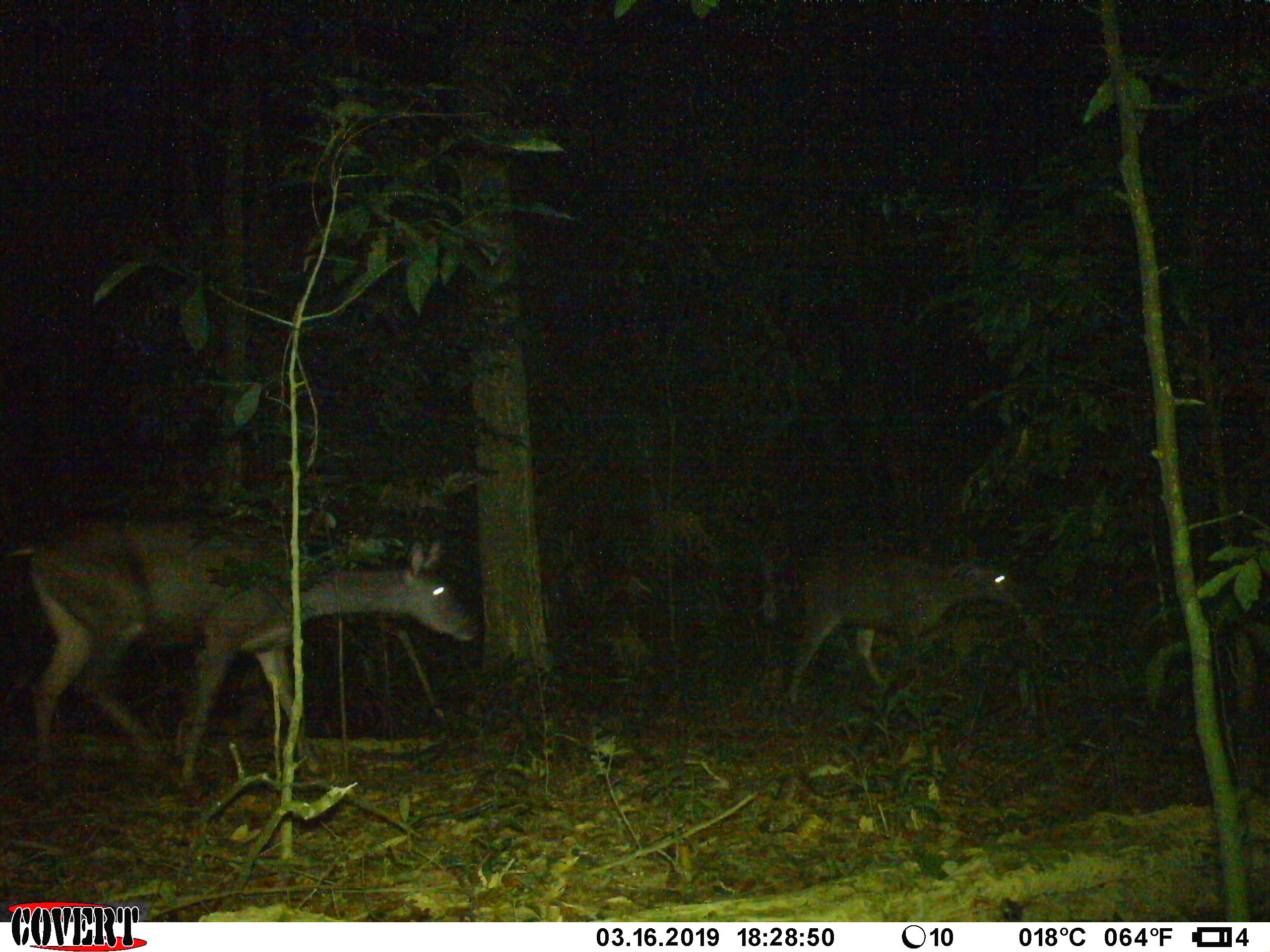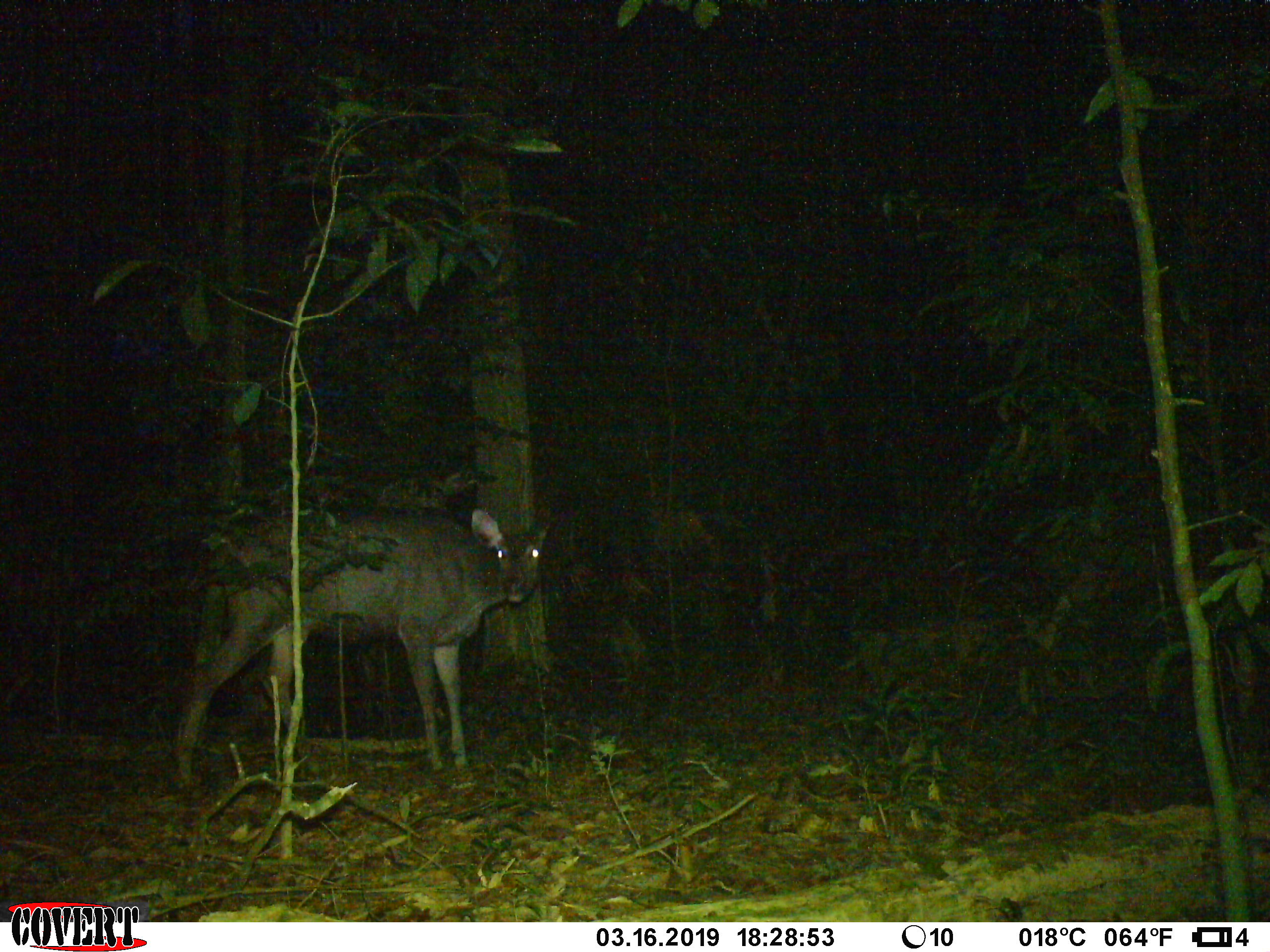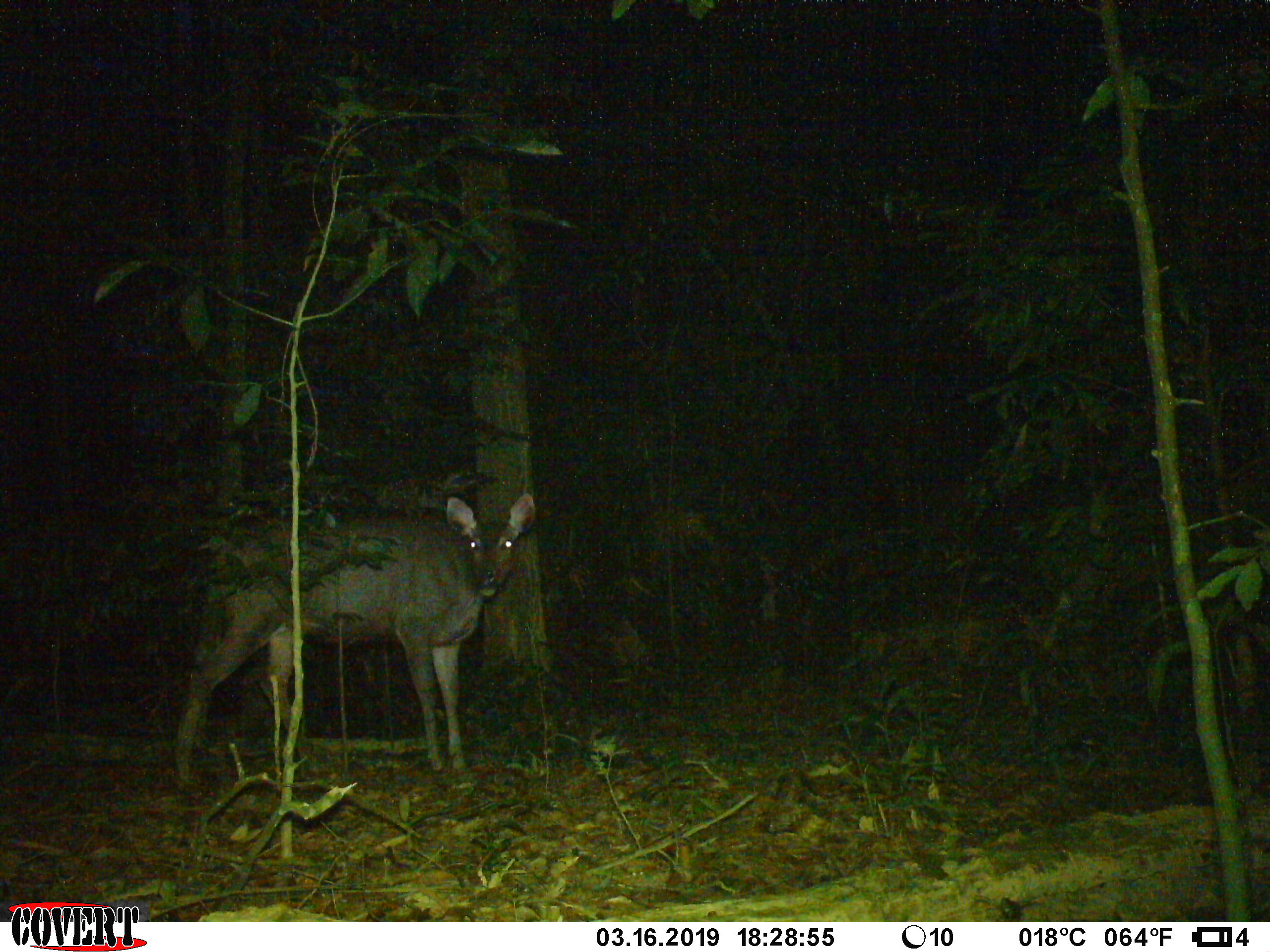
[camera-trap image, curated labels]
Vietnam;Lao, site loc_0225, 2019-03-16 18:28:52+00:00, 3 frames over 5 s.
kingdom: Animalia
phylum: Chordata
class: Mammalia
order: Artiodactyla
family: Cervidae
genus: Rusa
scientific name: Rusa unicolor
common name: sambar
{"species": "sambar (Rusa unicolor)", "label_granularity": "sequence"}